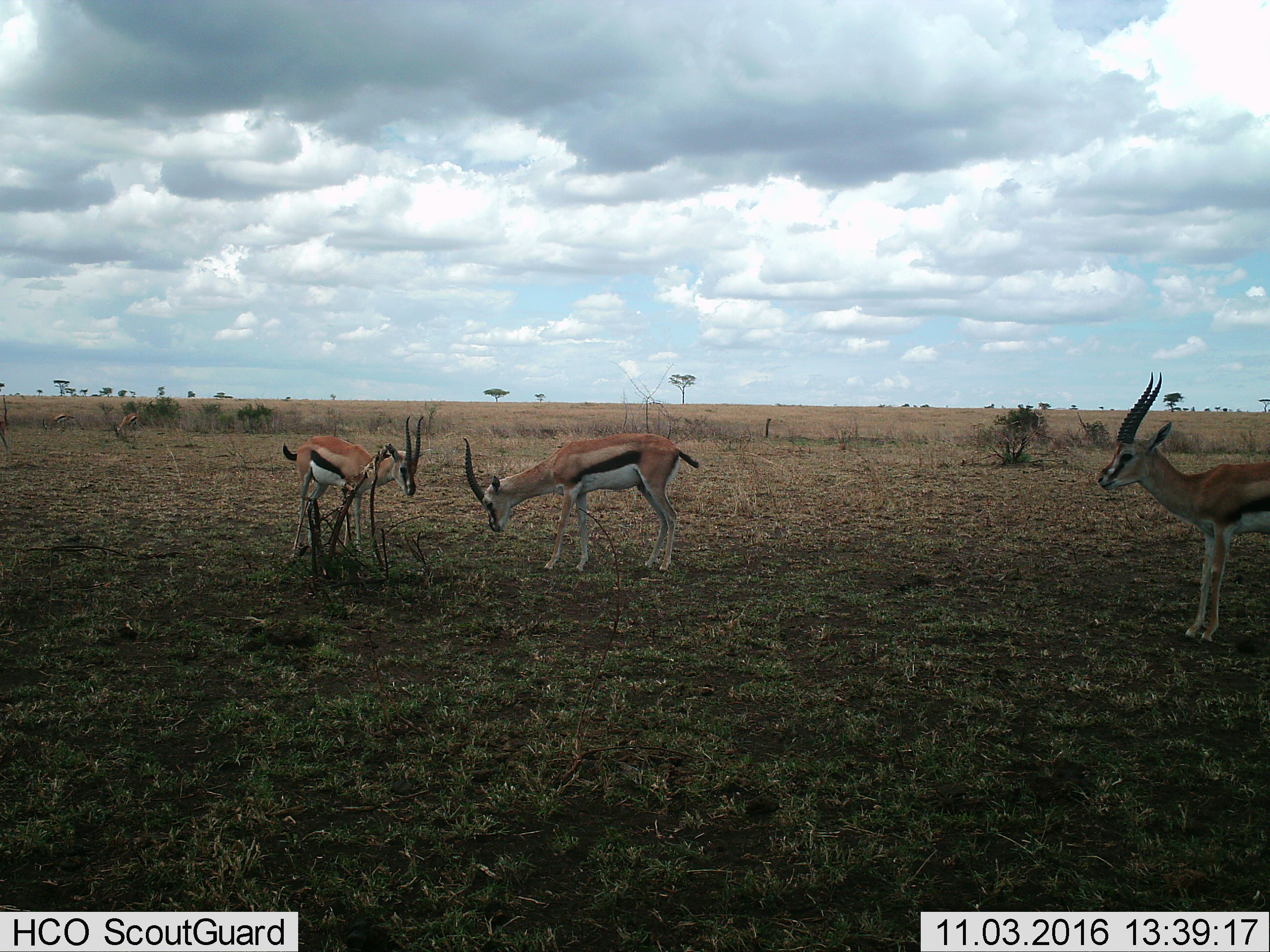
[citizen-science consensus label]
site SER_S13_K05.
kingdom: Animalia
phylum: Chordata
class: Mammalia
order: Artiodactyla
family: Bovidae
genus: Eudorcas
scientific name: Eudorcas thomsonii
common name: thomson's gazelle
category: gazellethomsons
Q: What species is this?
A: Gazellethomsons (thomson's gazelle) (Eudorcas thomsonii).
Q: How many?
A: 3.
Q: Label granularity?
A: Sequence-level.